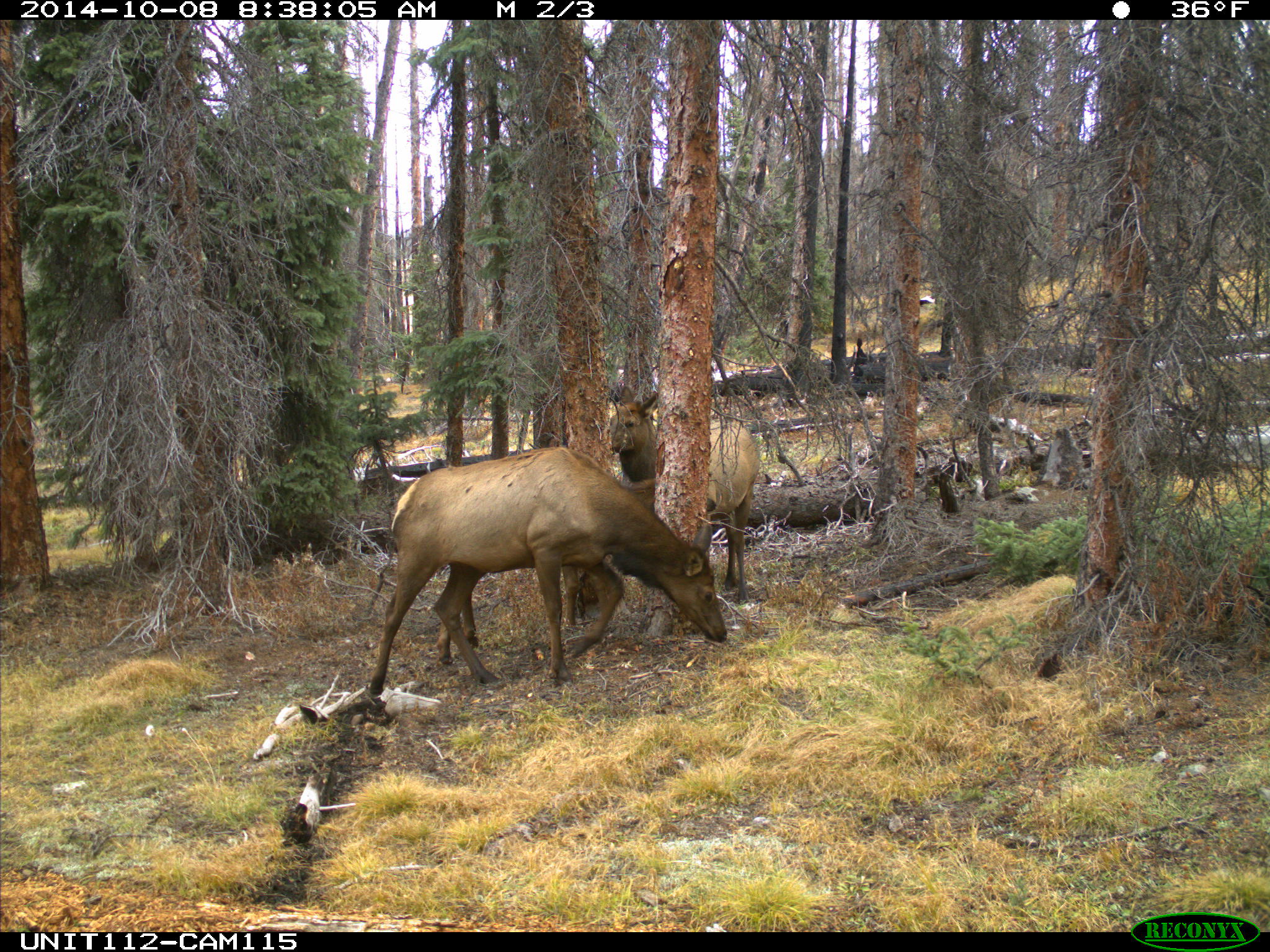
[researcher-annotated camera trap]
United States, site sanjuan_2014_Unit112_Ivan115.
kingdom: Animalia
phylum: Chordata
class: Mammalia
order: Artiodactyla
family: Cervidae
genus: Cervus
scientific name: Cervus elaphus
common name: red deer